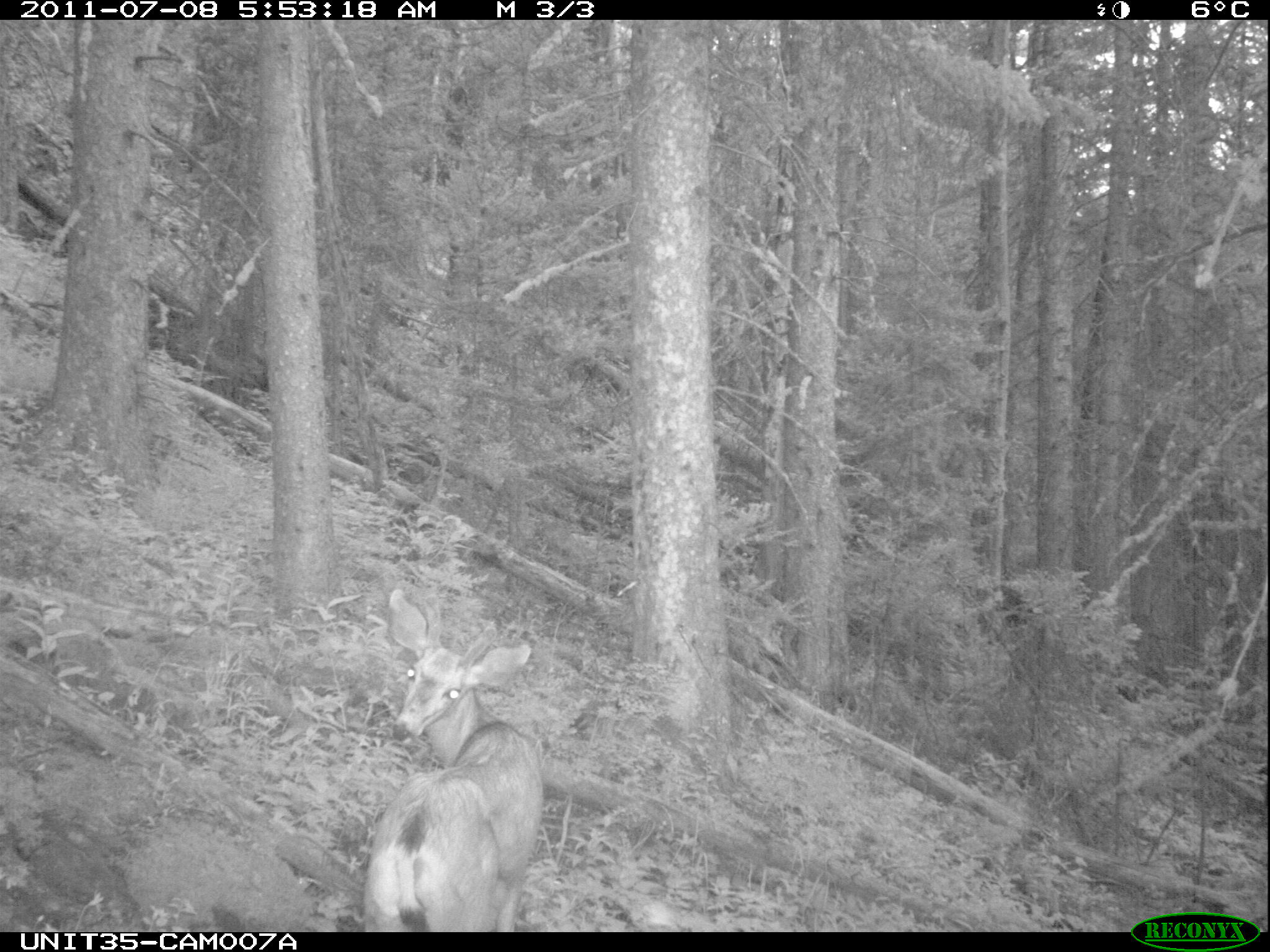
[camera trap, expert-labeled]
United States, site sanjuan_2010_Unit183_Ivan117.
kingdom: Animalia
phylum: Chordata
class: Mammalia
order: Artiodactyla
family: Cervidae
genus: Odocoileus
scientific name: Odocoileus hemionus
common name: mule deer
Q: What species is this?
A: Odocoileus hemionus (mule deer).